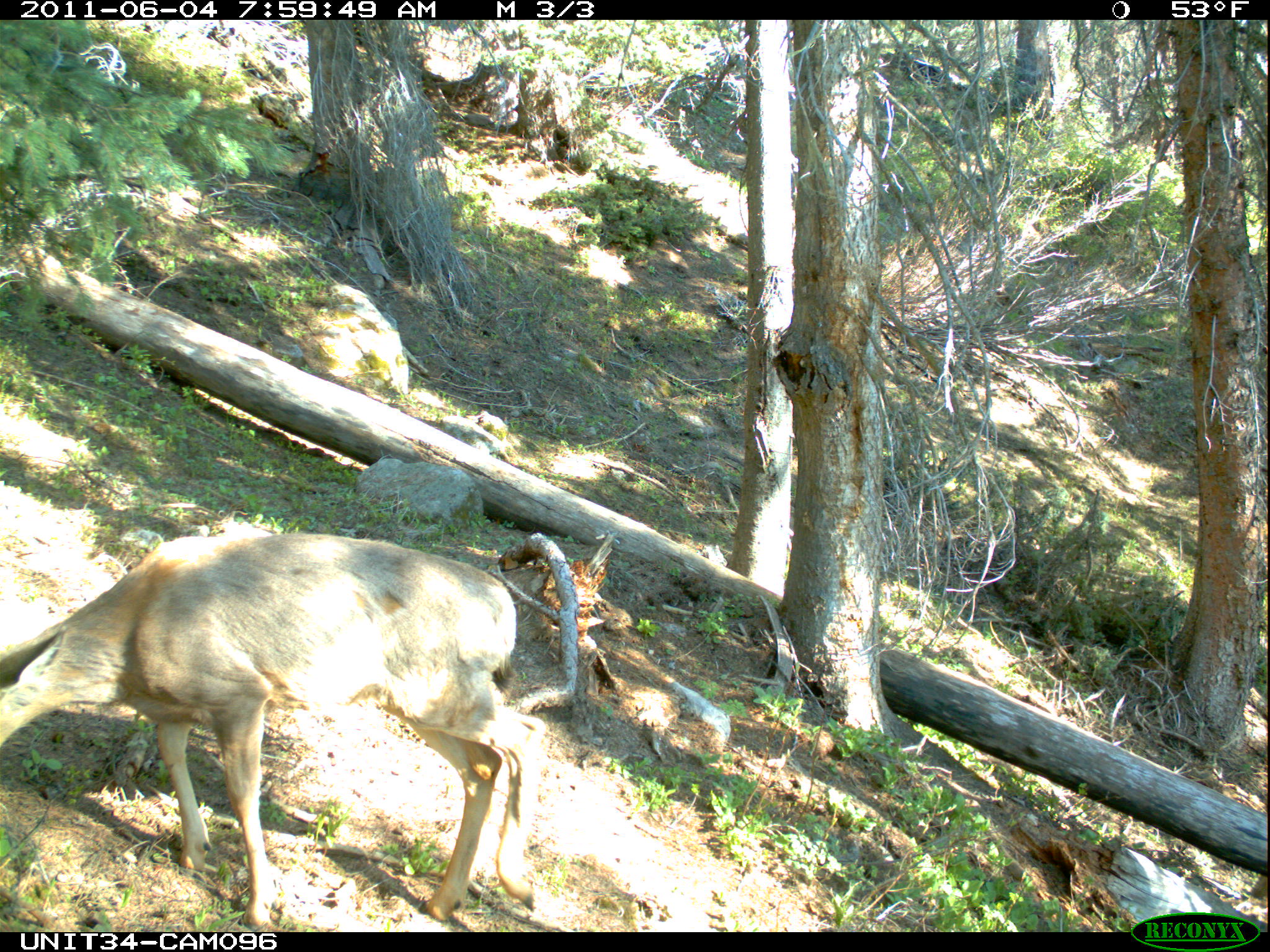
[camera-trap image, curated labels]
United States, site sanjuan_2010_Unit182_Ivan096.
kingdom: Animalia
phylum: Chordata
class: Mammalia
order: Artiodactyla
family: Cervidae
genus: Odocoileus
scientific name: Odocoileus hemionus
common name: mule deer